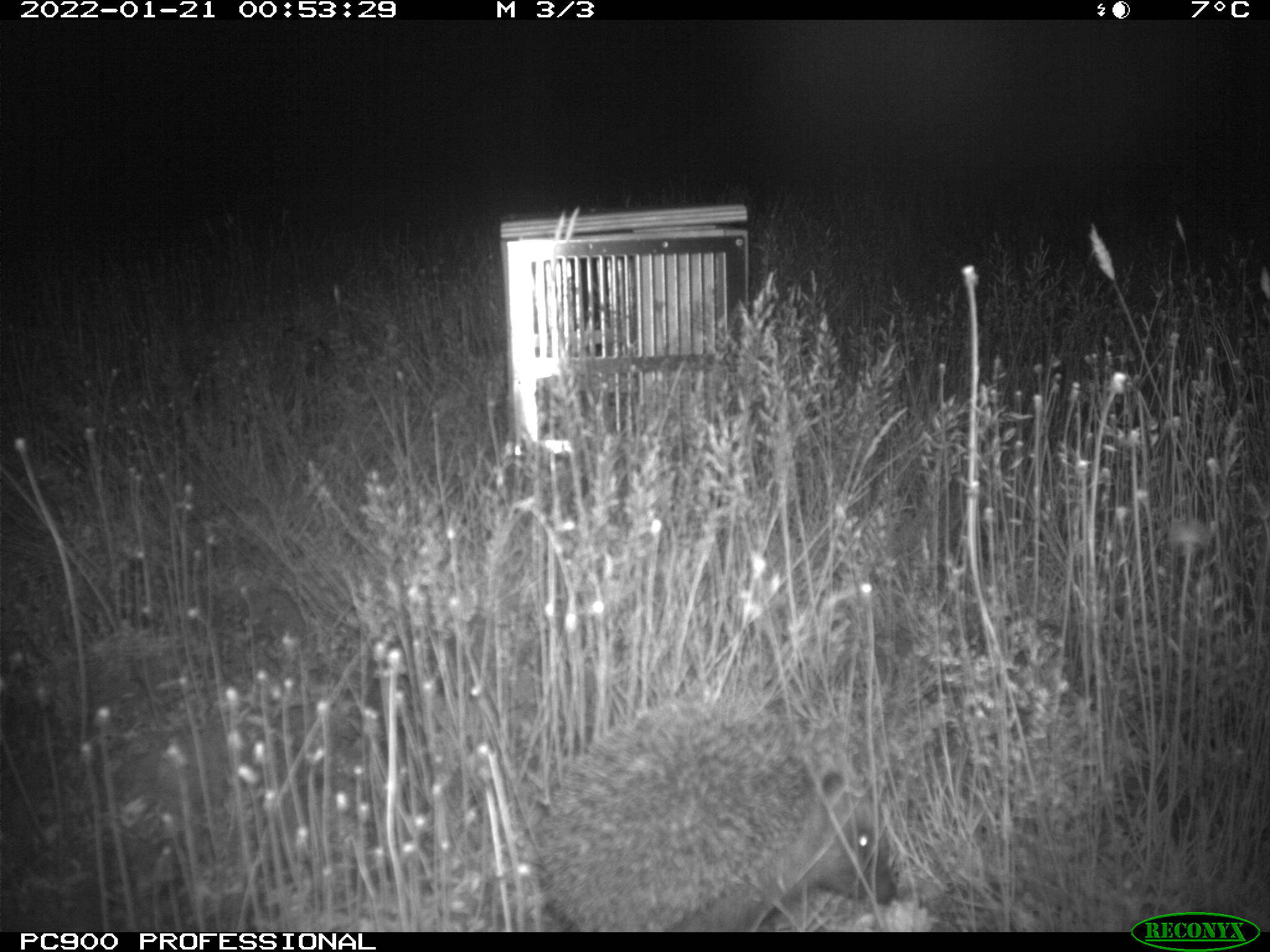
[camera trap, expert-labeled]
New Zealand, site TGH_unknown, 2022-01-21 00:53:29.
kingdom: Animalia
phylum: Chordata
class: Mammalia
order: Eulipotyphla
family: Erinaceidae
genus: Erinaceus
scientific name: Erinaceus europaeus europaeus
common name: european hedgehog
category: hedgehog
Hedgehog (european hedgehog) (Erinaceus europaeus europaeus).